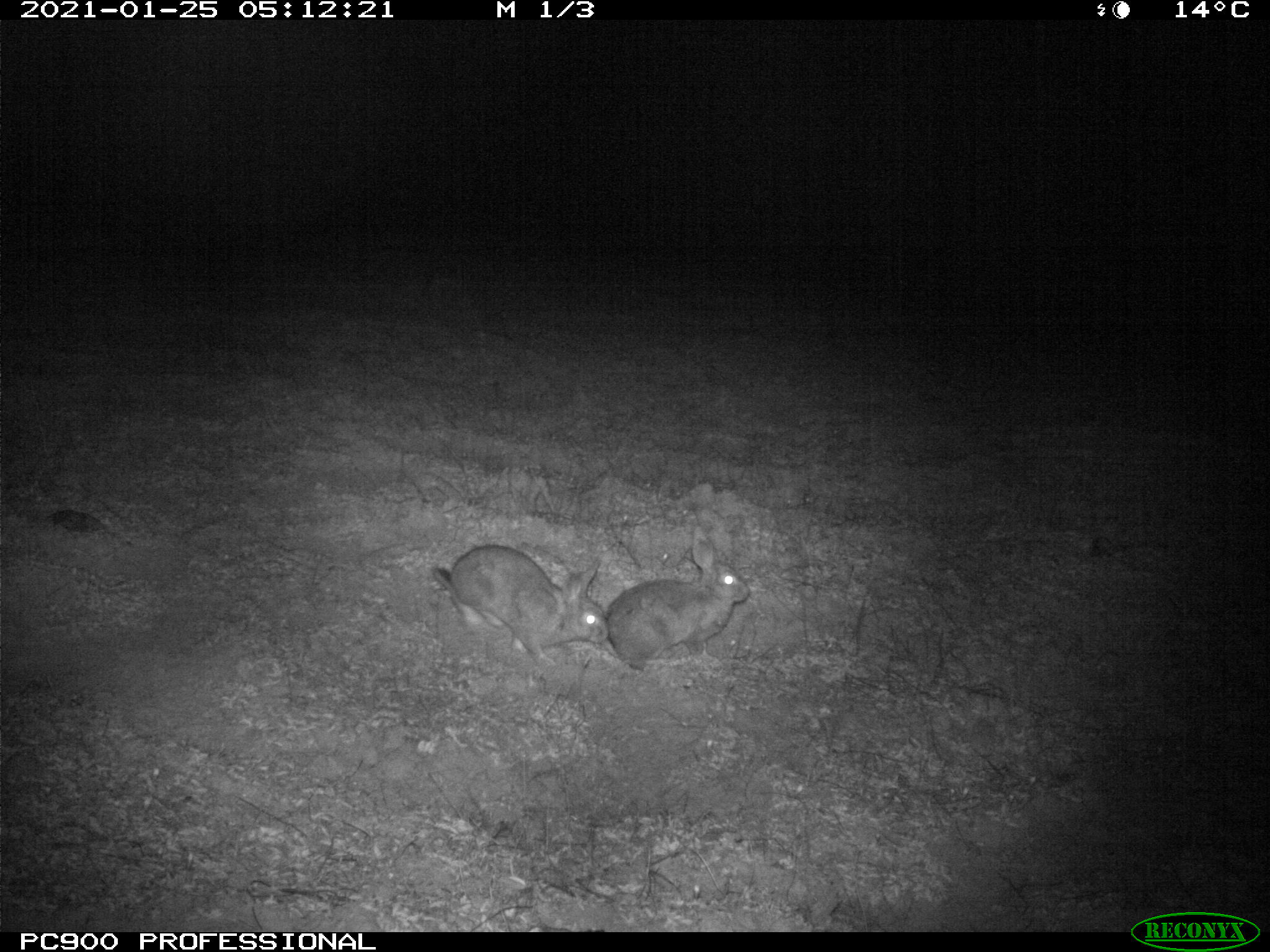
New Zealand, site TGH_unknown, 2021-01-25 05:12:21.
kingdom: Animalia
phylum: Chordata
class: Mammalia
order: Lagomorpha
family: Leporidae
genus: Oryctolagus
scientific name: Oryctolagus cuniculus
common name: european rabbit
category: rabbit